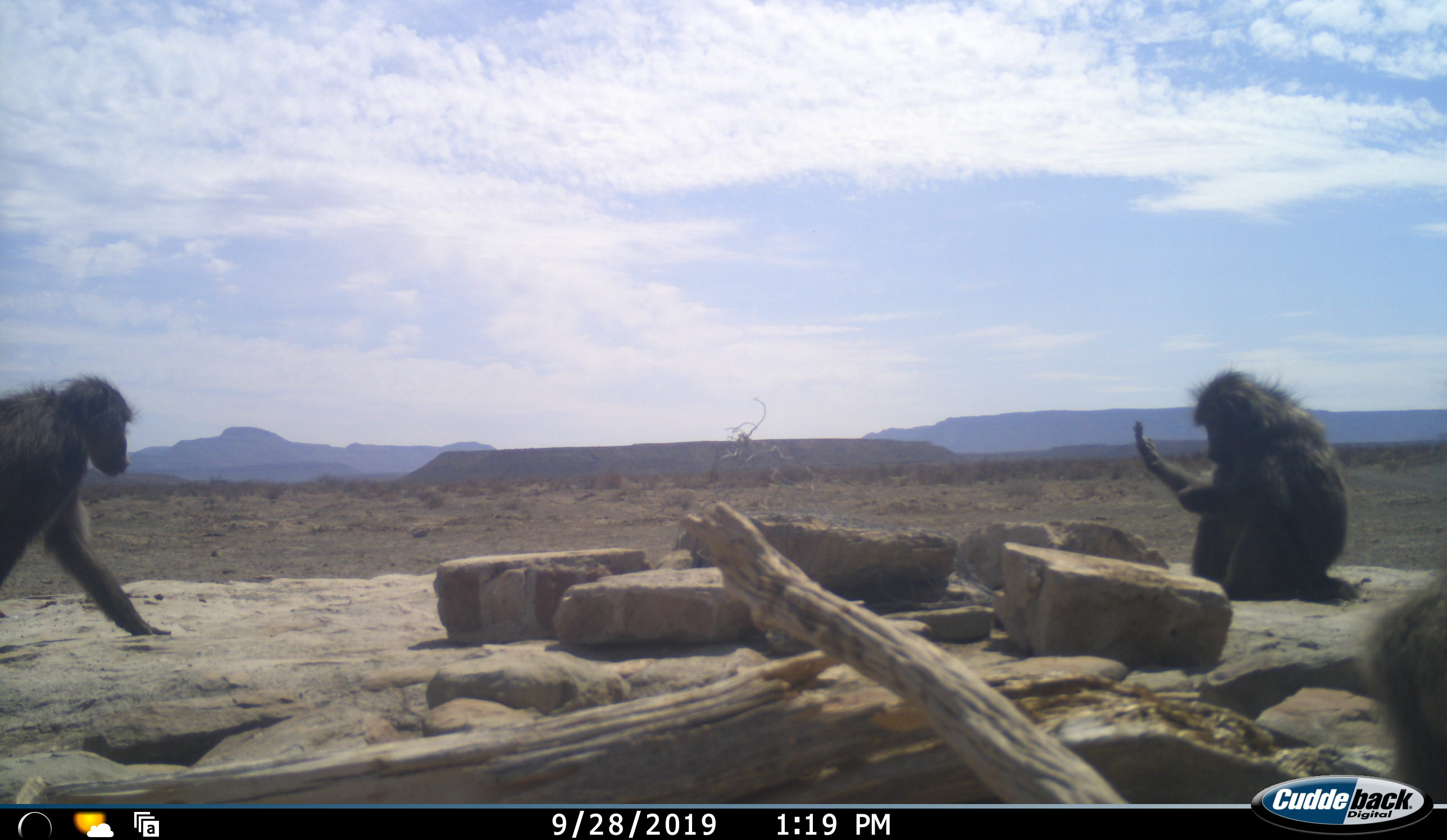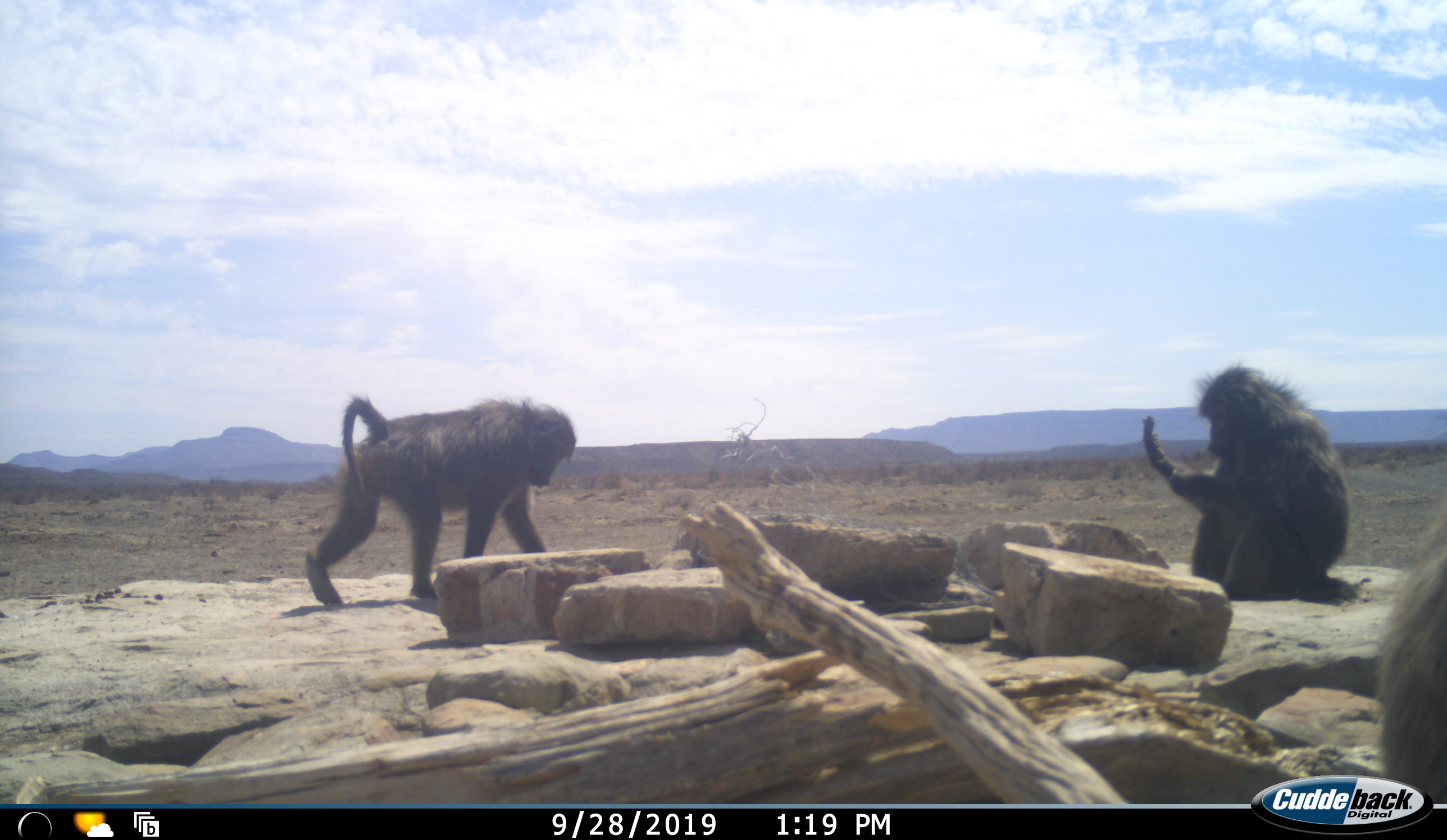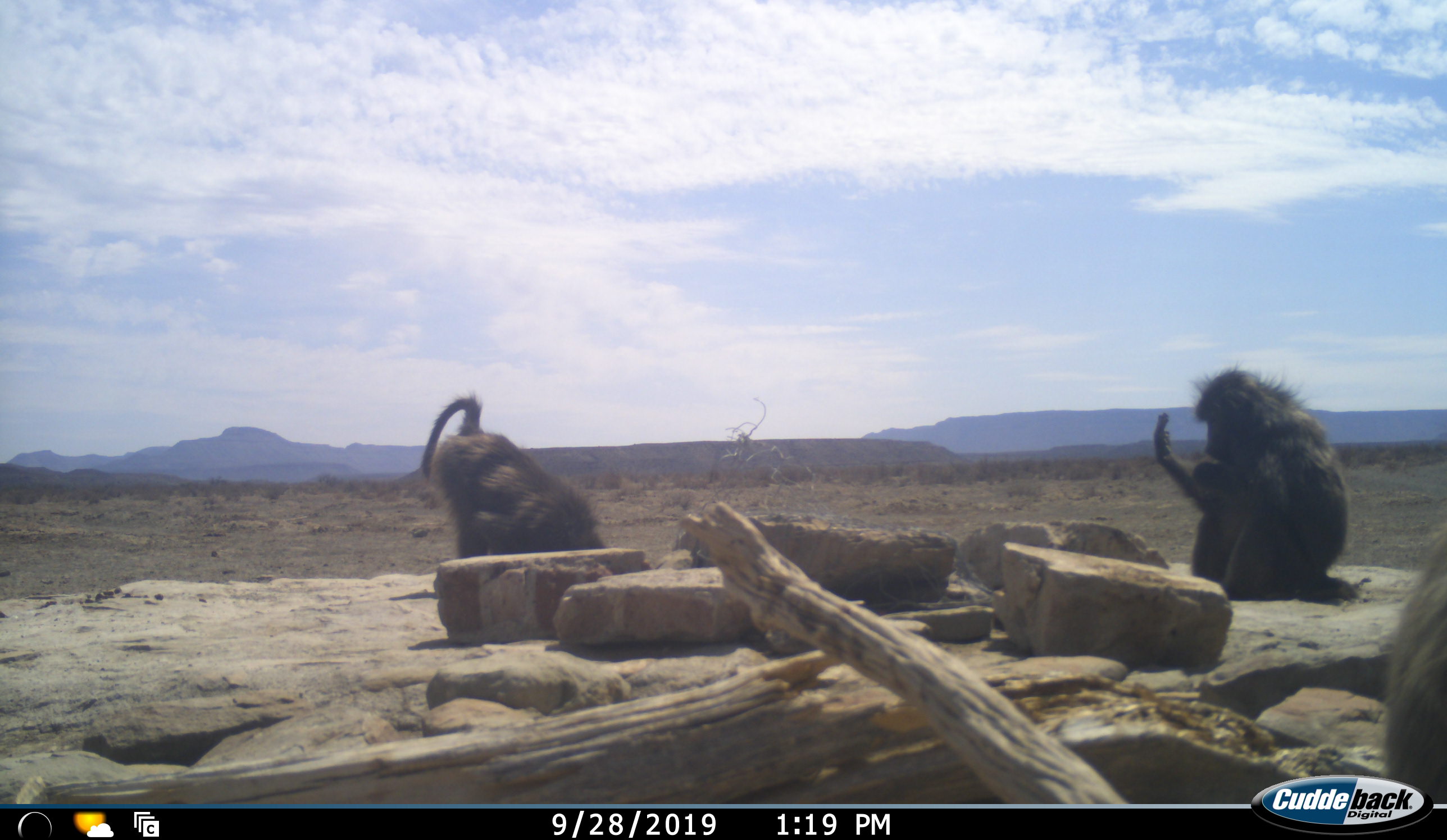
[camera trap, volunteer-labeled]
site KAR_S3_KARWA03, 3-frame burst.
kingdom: Animalia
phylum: Chordata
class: Mammalia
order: Primates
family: Cercopithecidae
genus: Papio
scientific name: Papio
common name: baboon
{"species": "baboon (Papio)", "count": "3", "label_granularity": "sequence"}